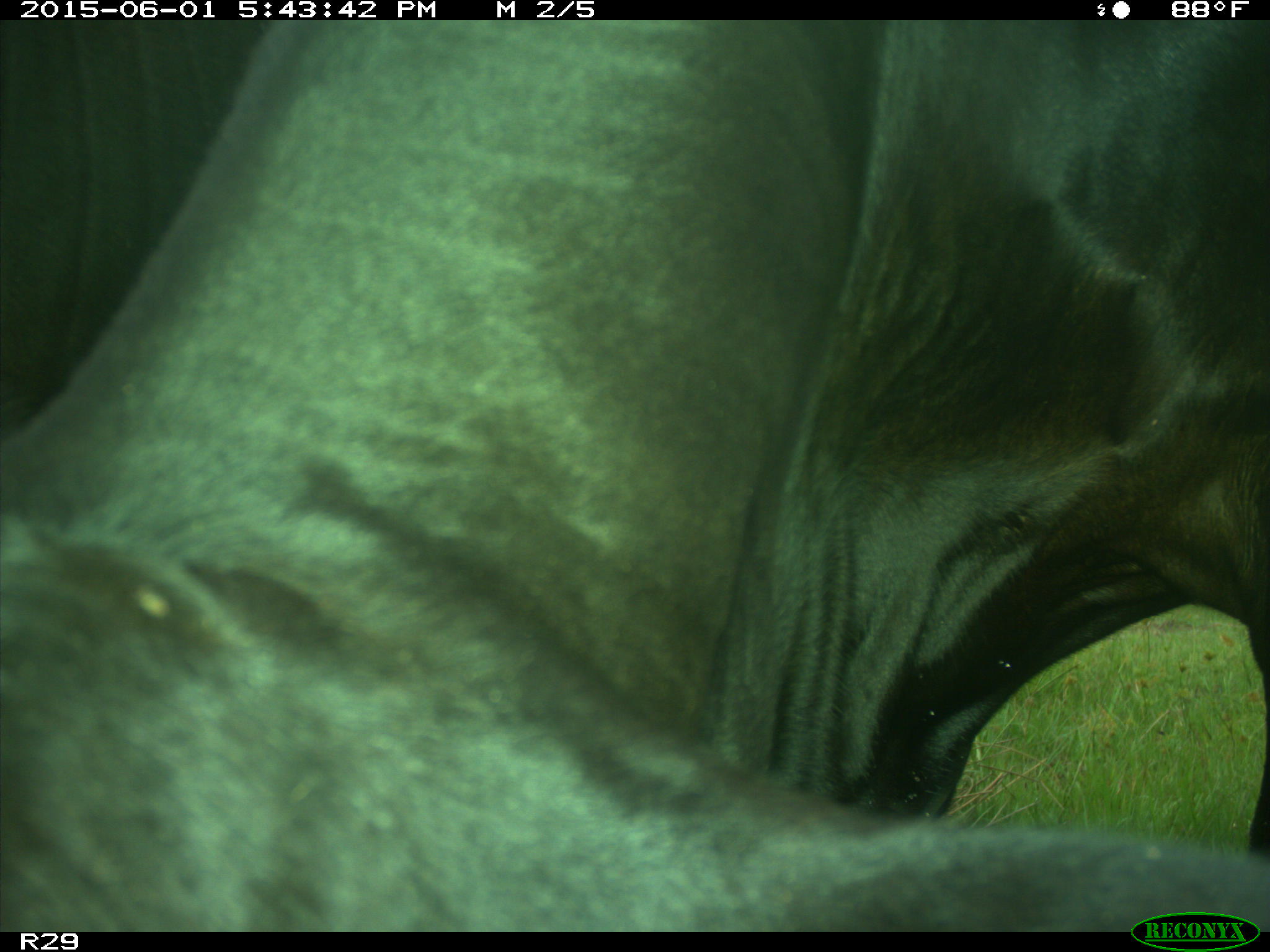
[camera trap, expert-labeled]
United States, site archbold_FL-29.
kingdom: Animalia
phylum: Chordata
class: Mammalia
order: Artiodactyla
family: Bovidae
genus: Bos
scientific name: Bos taurus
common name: domestic cow